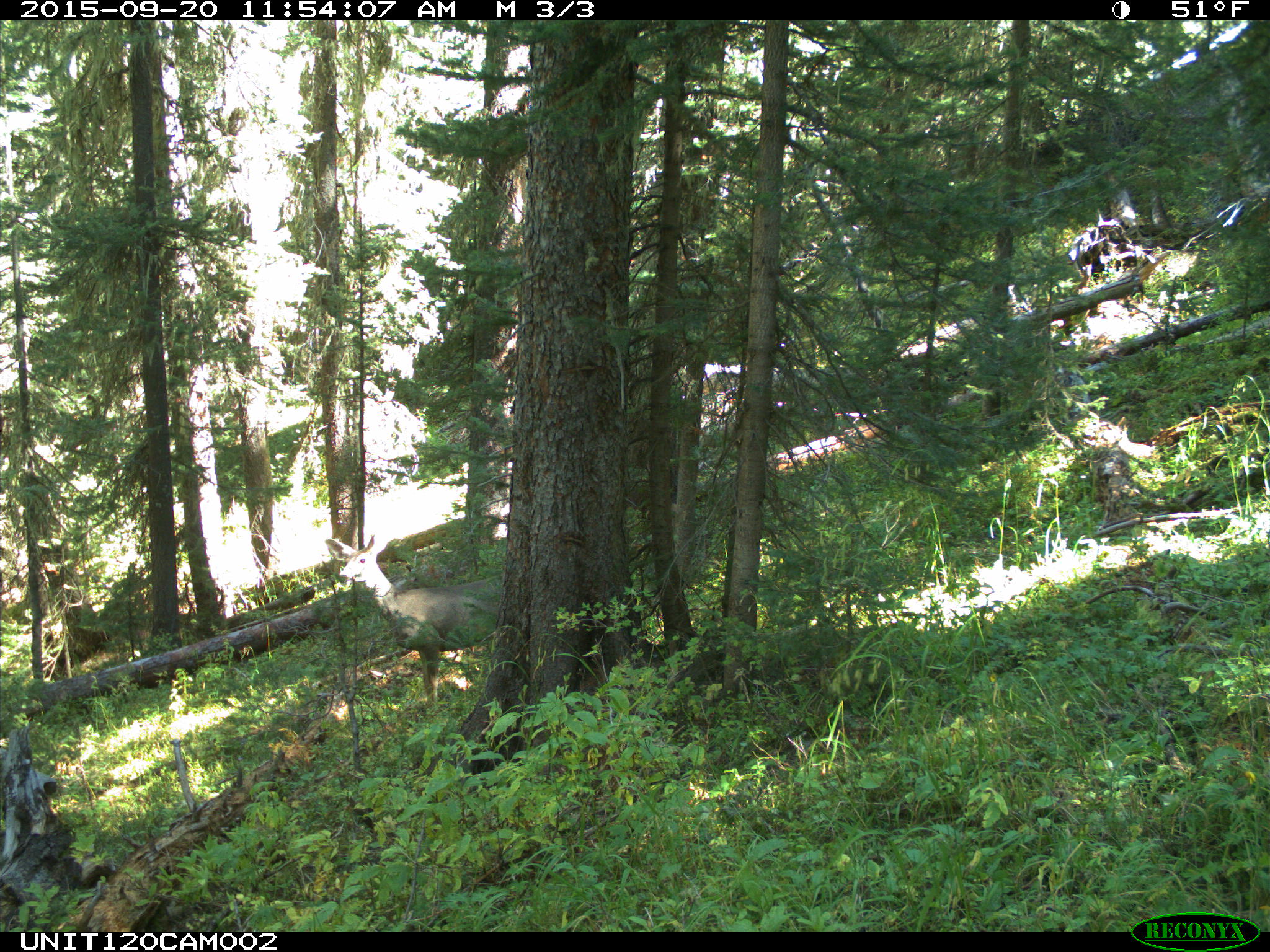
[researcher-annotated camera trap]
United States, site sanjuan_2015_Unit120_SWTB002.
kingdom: Animalia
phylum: Chordata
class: Mammalia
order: Artiodactyla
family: Cervidae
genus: Odocoileus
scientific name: Odocoileus hemionus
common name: mule deer